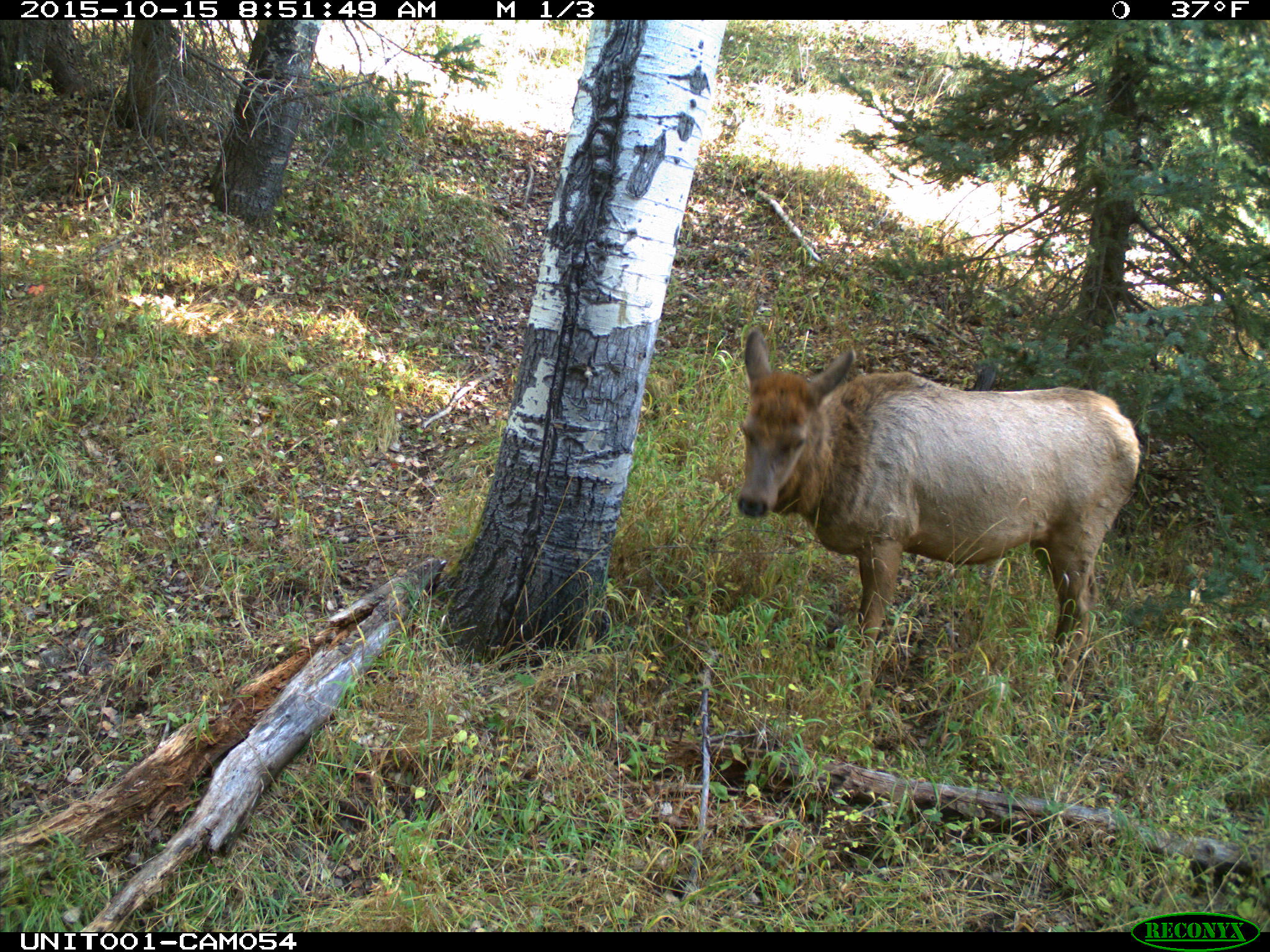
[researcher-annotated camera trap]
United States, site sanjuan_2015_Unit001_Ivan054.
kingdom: Animalia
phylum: Chordata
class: Mammalia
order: Artiodactyla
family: Cervidae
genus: Cervus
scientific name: Cervus elaphus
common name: red deer